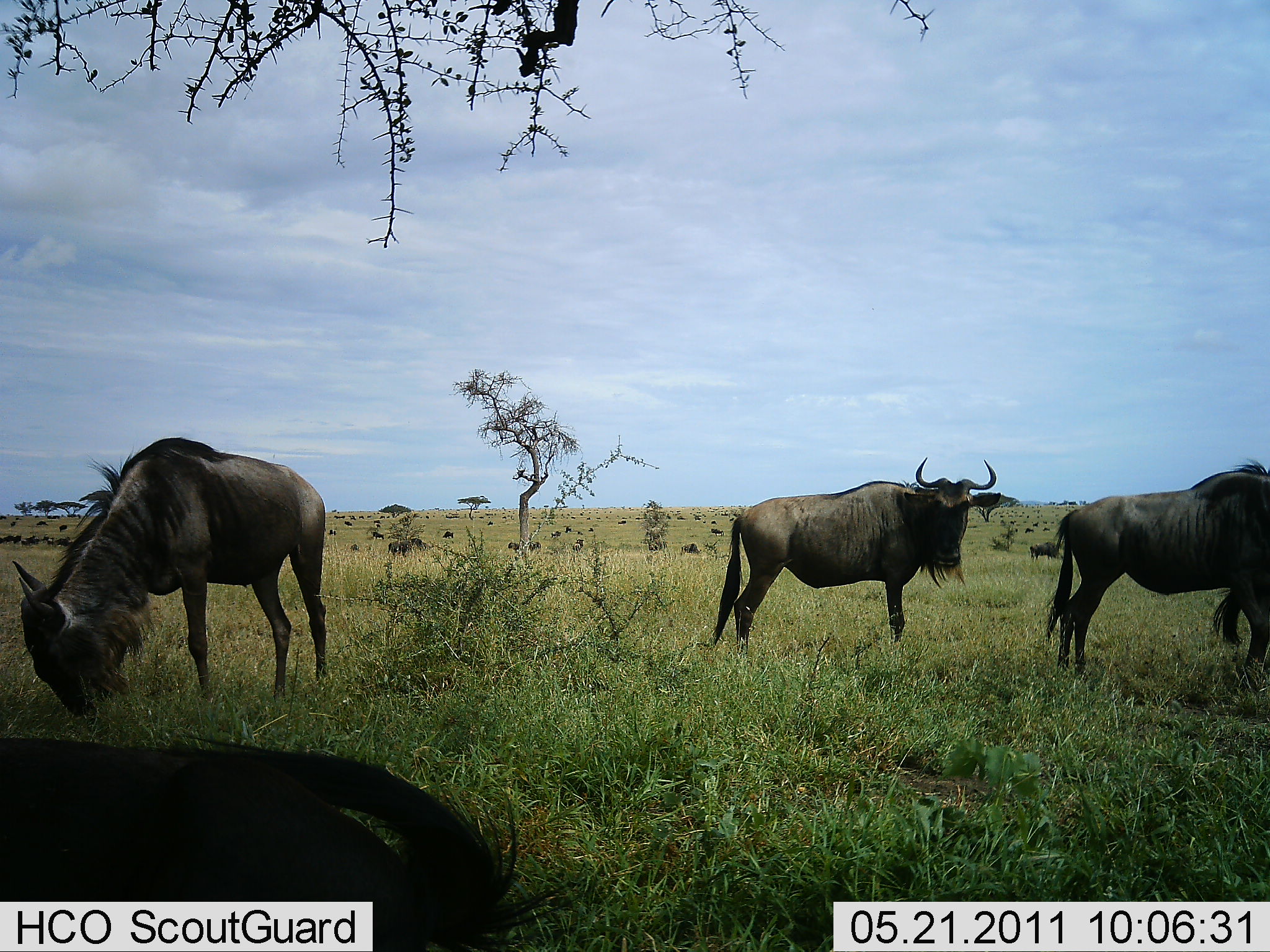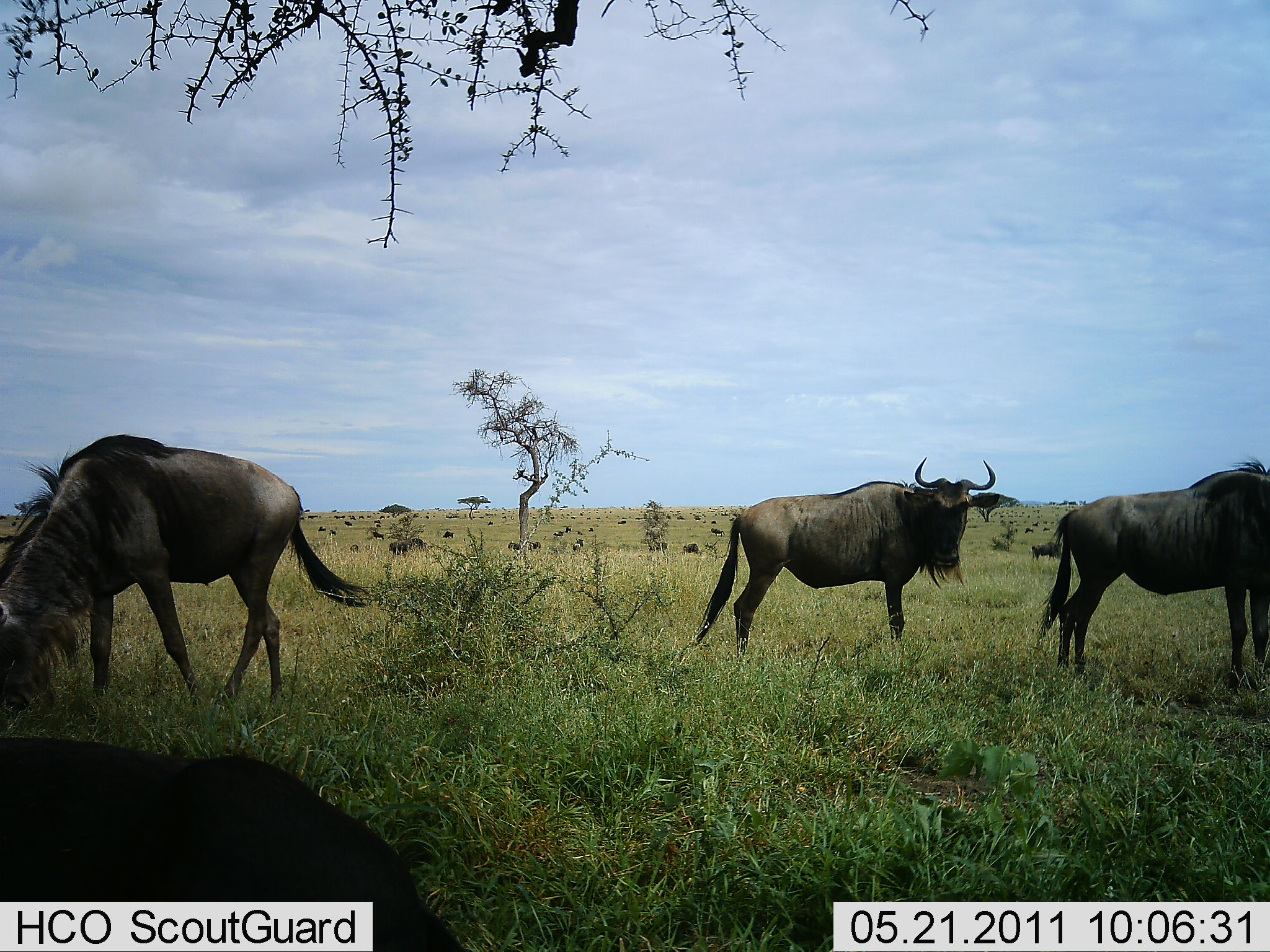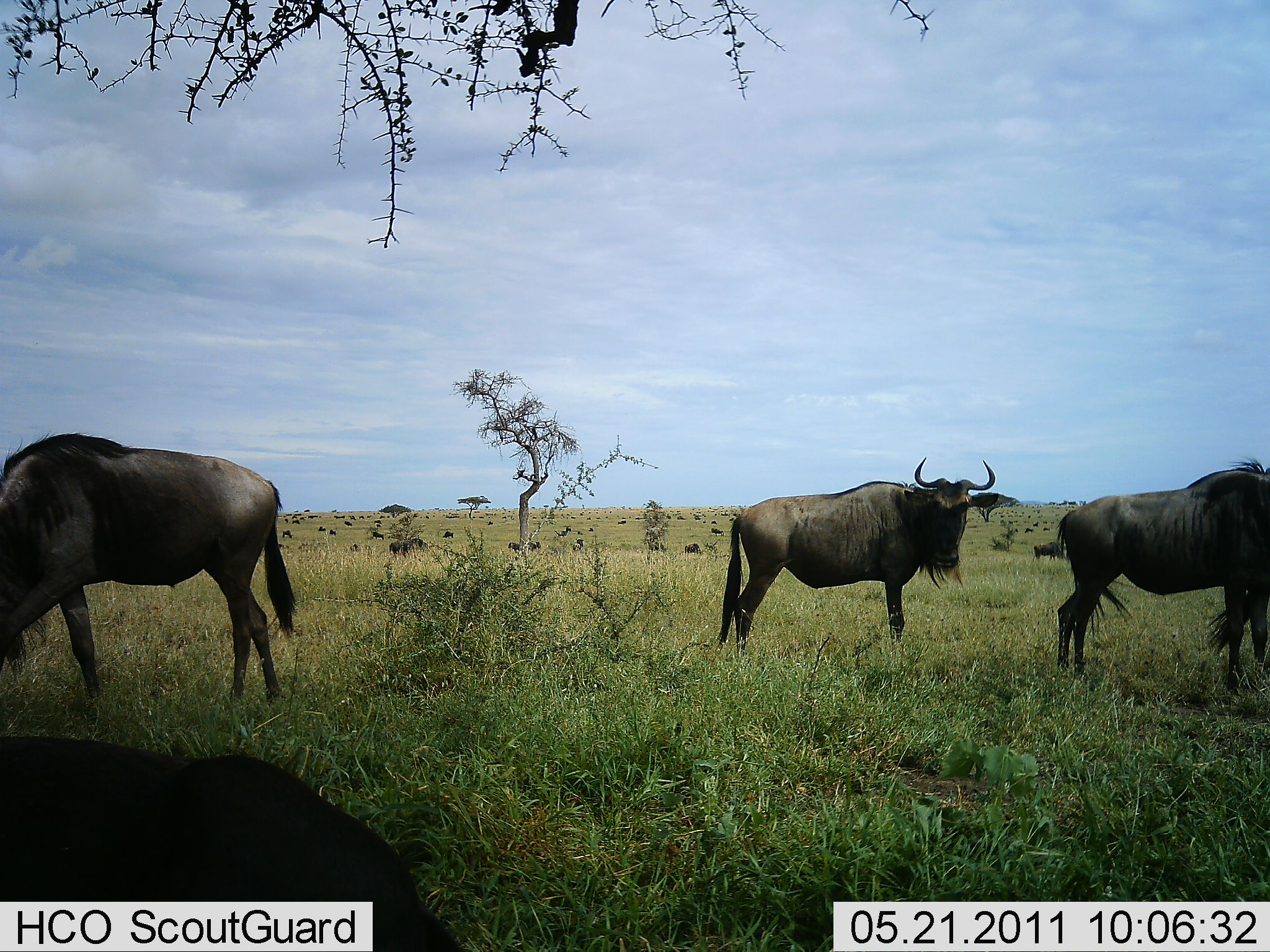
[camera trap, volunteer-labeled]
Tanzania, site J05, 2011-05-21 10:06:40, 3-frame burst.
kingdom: Animalia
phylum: Chordata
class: Mammalia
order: Artiodactyla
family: Bovidae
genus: Connochaetes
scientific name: Connochaetes taurinus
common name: blue wildebeest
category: wildebeest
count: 4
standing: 85%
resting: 62%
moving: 23%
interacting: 0%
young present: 0%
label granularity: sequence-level